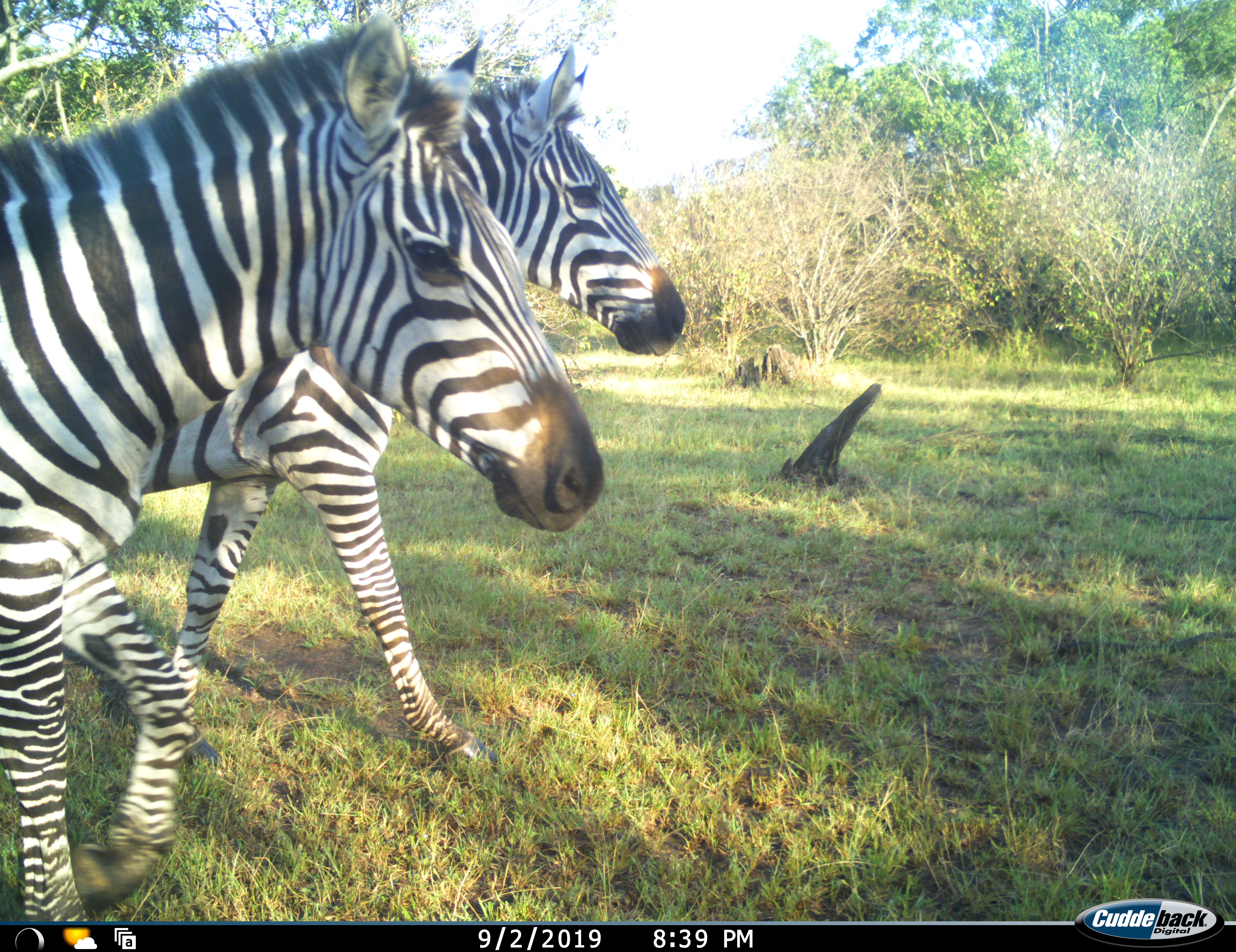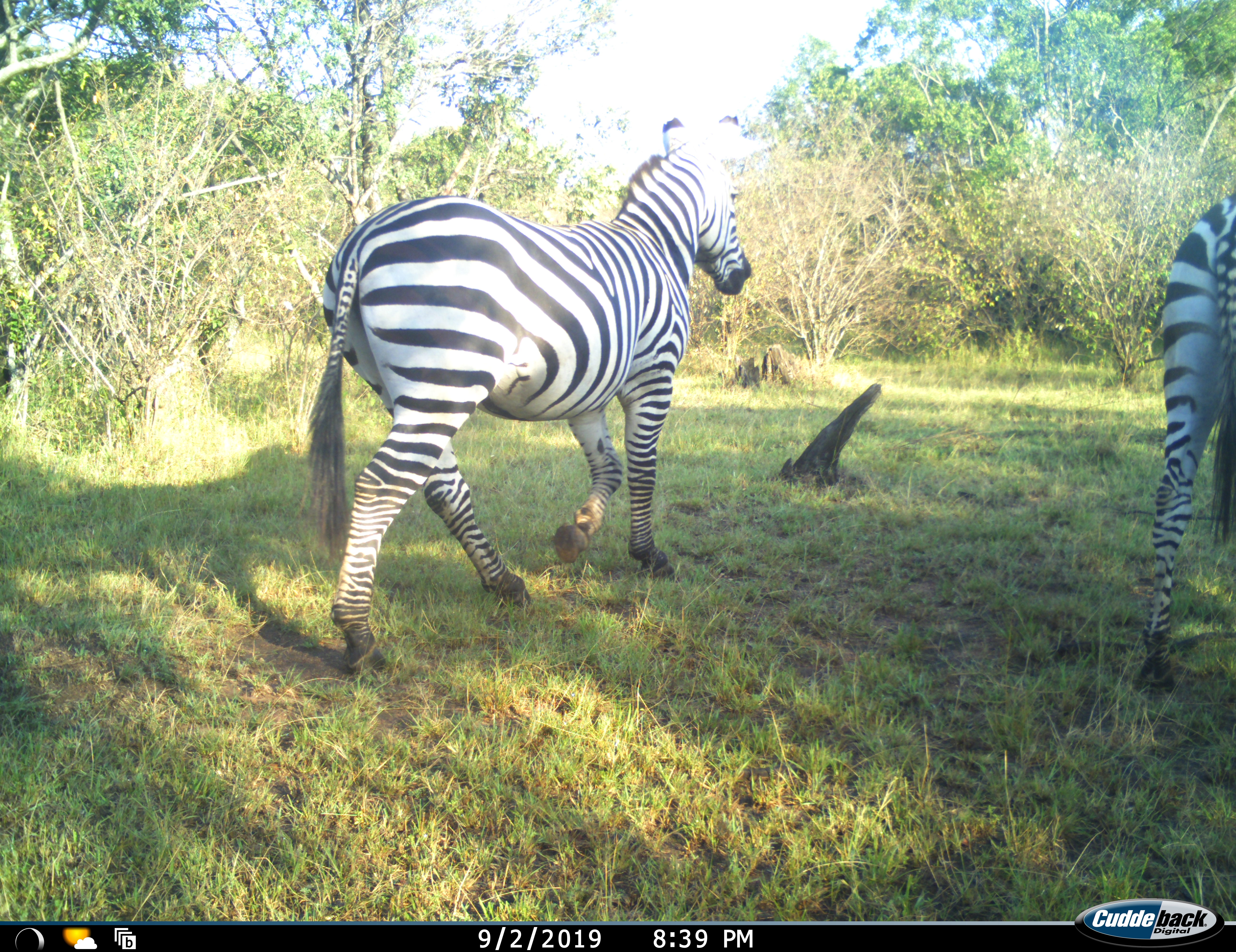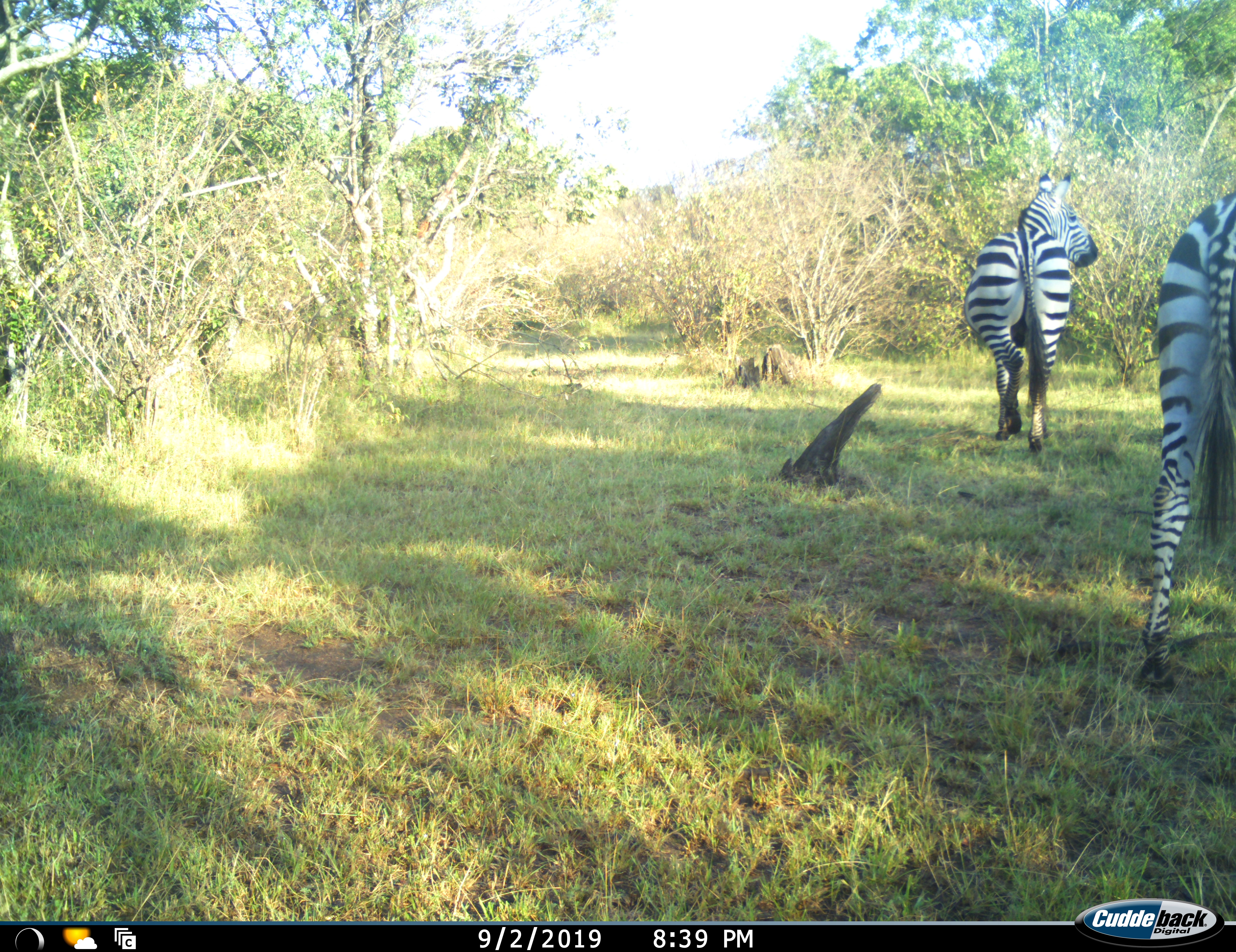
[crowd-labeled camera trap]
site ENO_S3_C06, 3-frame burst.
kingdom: Animalia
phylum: Chordata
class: Mammalia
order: Perissodactyla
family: Equidae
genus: Equus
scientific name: Equus quagga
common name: plains zebra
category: zebraplains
Zebraplains (plains zebra) (Equus quagga), count 2. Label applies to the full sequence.